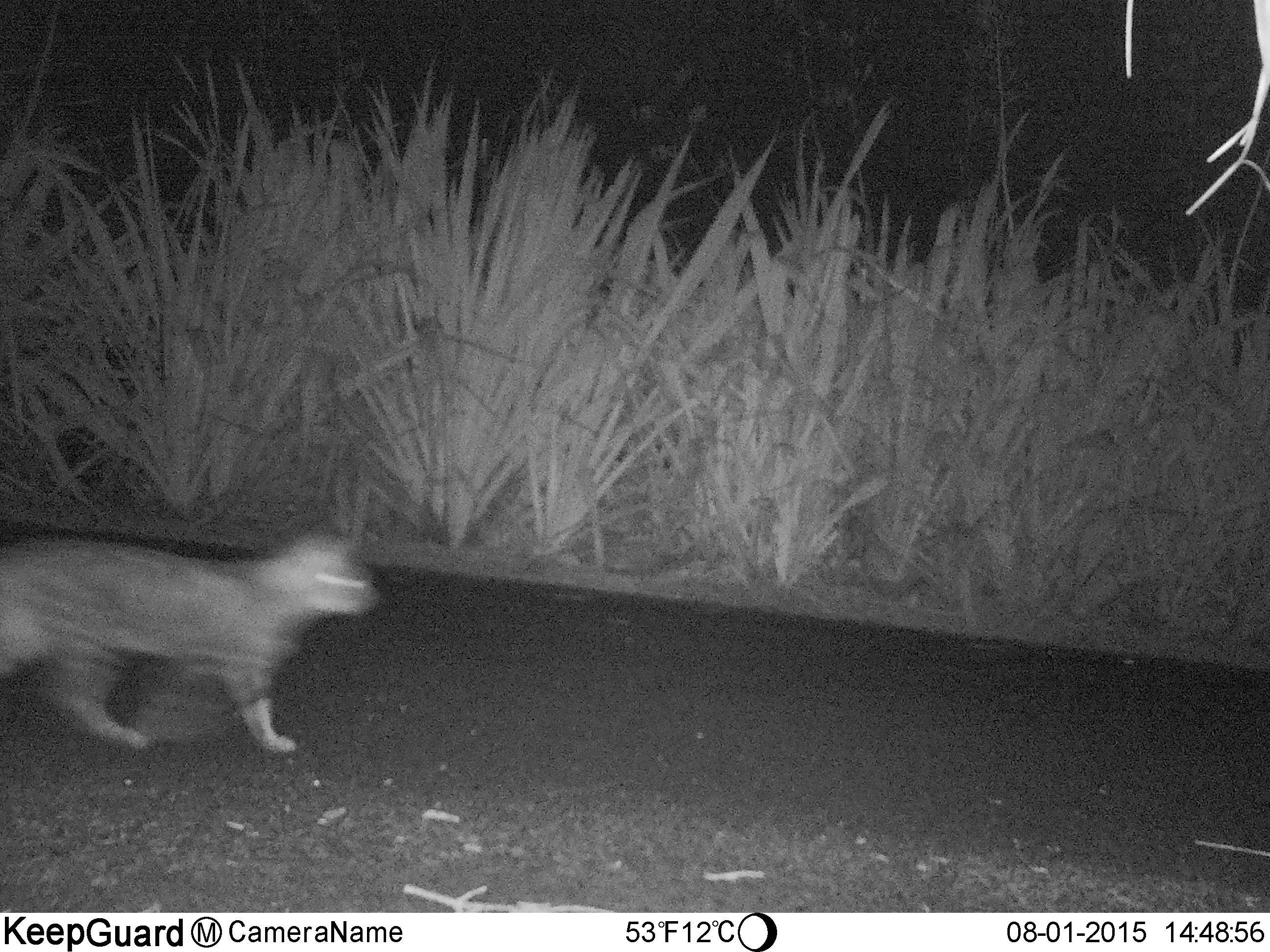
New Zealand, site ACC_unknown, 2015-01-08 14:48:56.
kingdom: Animalia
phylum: Chordata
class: Mammalia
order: Carnivora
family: Felidae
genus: Felis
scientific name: Felis catus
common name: domestic cat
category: cat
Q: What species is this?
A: Cat (domestic cat) (Felis catus).